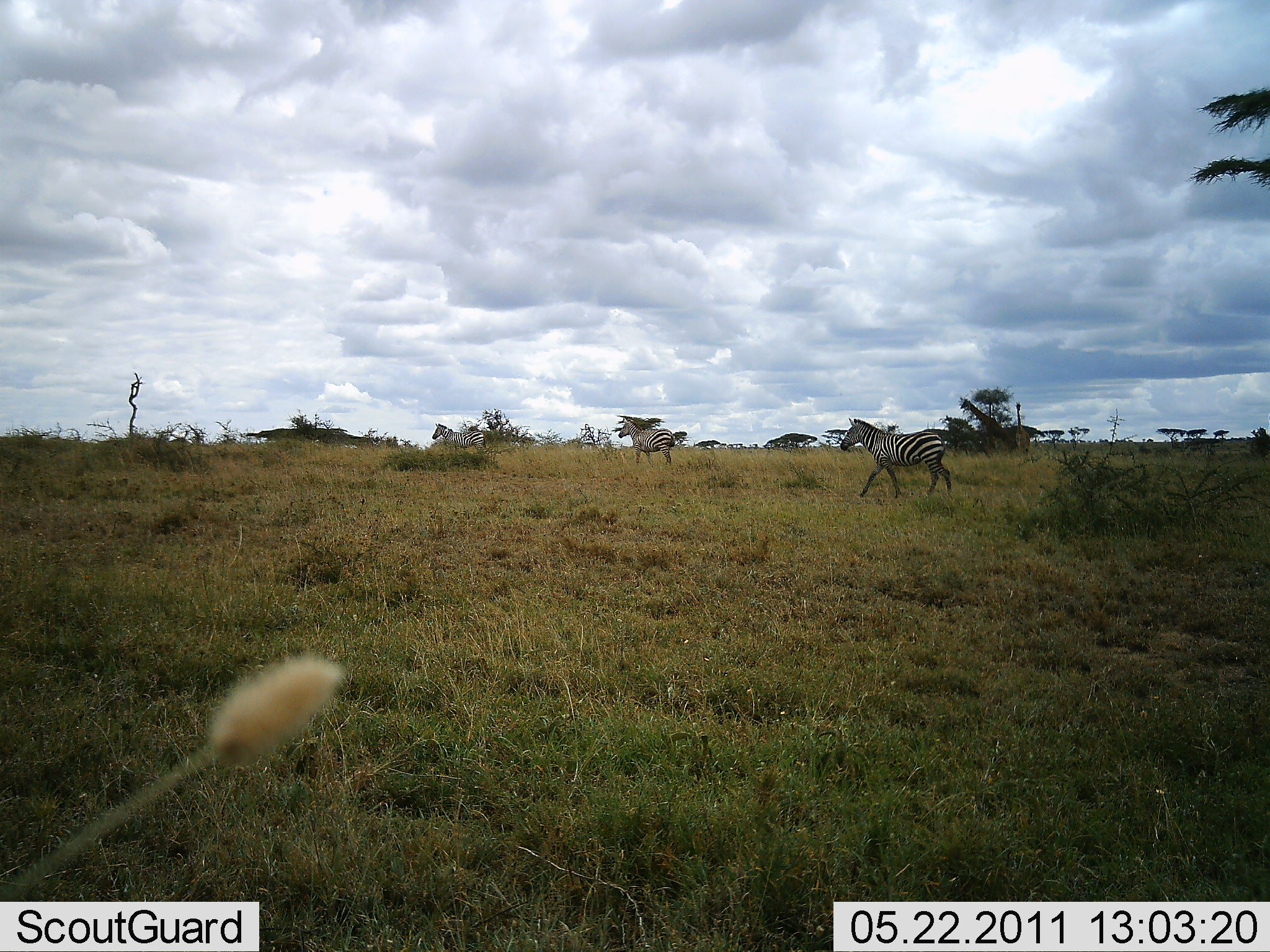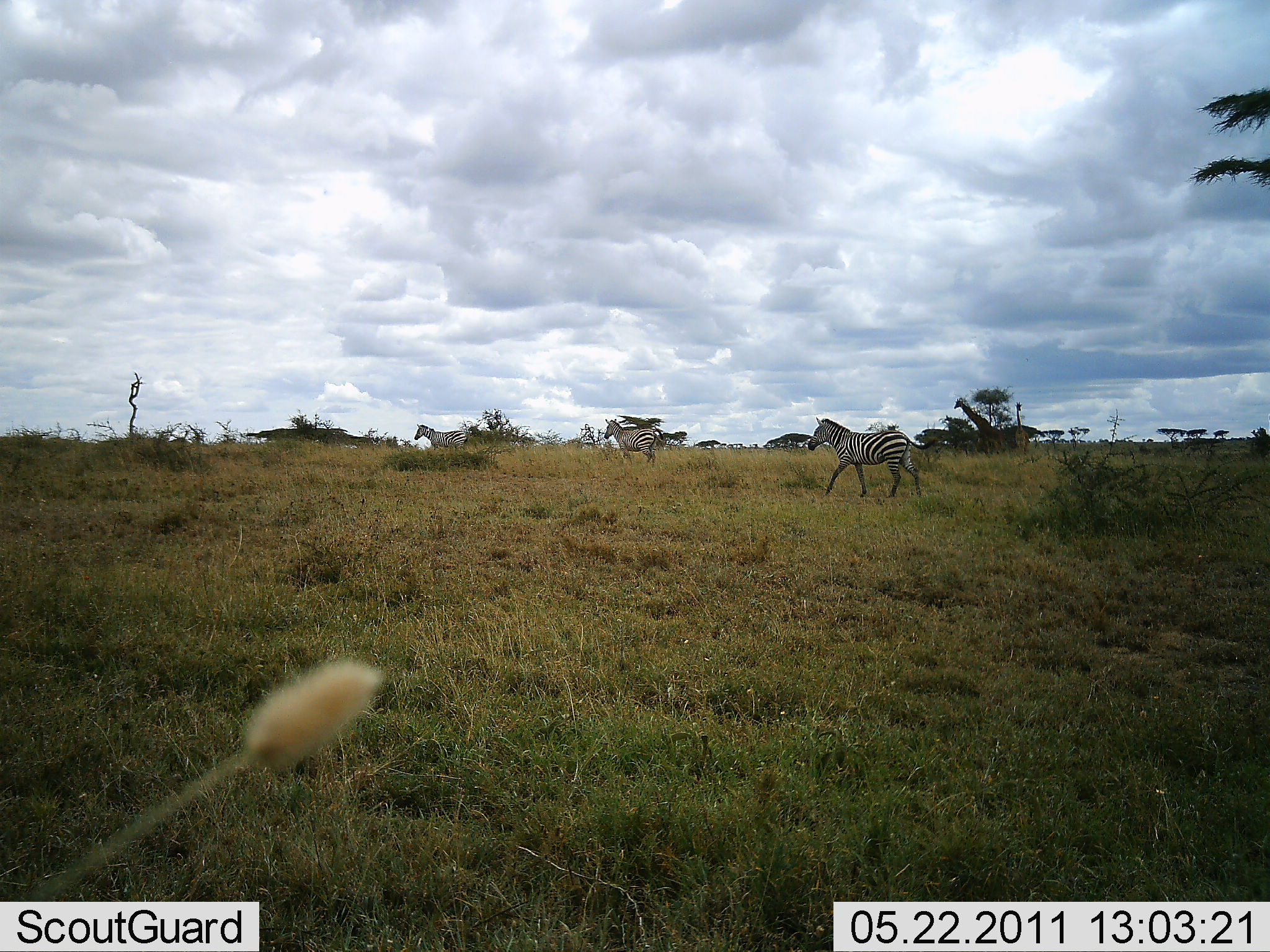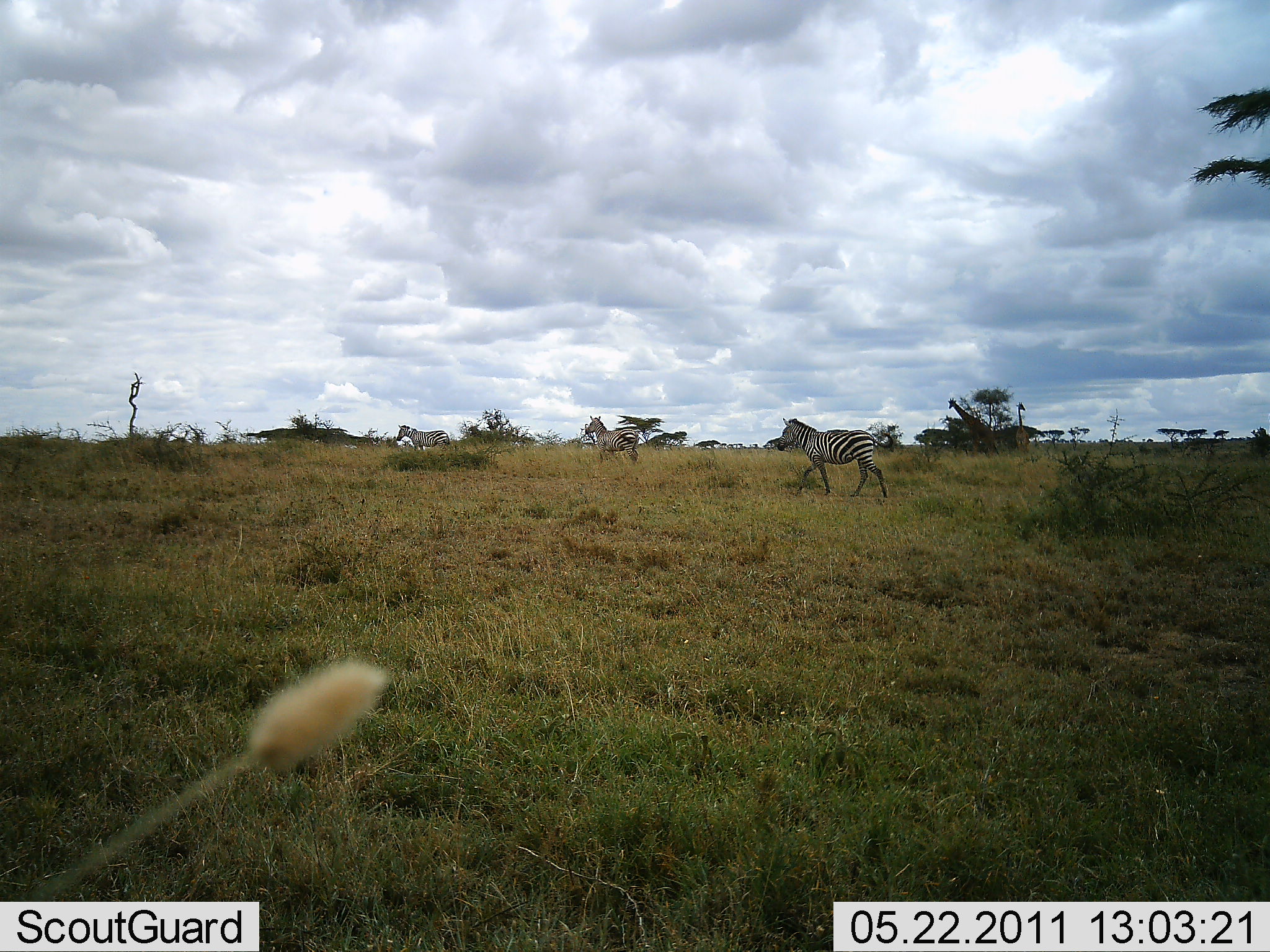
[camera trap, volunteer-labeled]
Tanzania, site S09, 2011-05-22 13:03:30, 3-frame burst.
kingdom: Animalia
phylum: Chordata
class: Mammalia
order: Artiodactyla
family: Giraffidae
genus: Giraffa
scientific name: Giraffa camelopardalis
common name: giraffe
Giraffe (Giraffa camelopardalis), count 1. Behavior (volunteer vote fractions): standing 33%, resting 0%, moving 75%, interacting 0%. Young present (vote fraction): 8%. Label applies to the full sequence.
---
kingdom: Animalia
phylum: Chordata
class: Mammalia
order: Perissodactyla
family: Equidae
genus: Equus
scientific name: Equus quagga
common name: plains zebra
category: zebra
Zebra (plains zebra) (Equus quagga), count 3. Behavior (volunteer vote fractions): standing 0%, resting 0%, moving 100%, interacting 0%. Young present (vote fraction): 0%. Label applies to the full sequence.